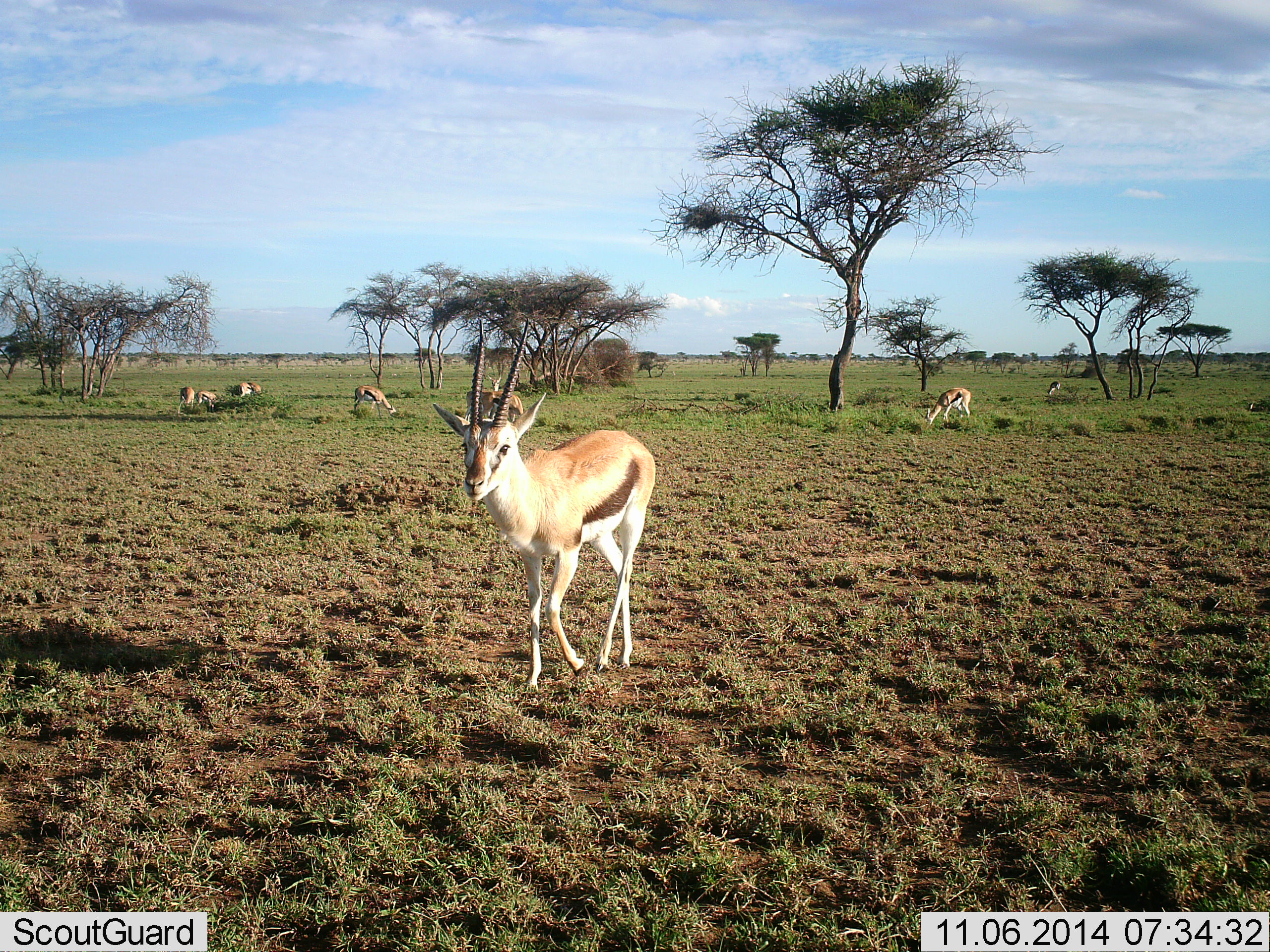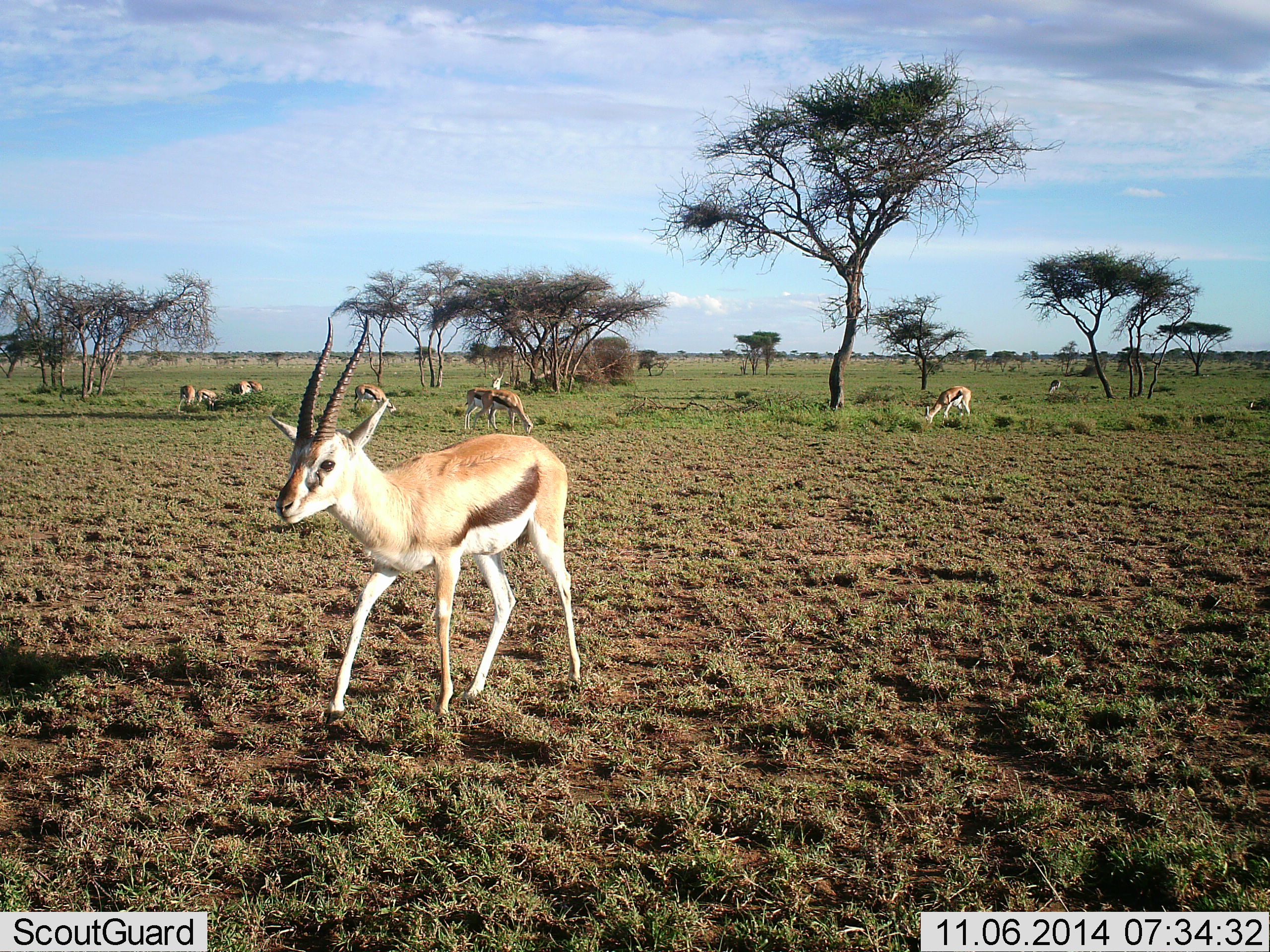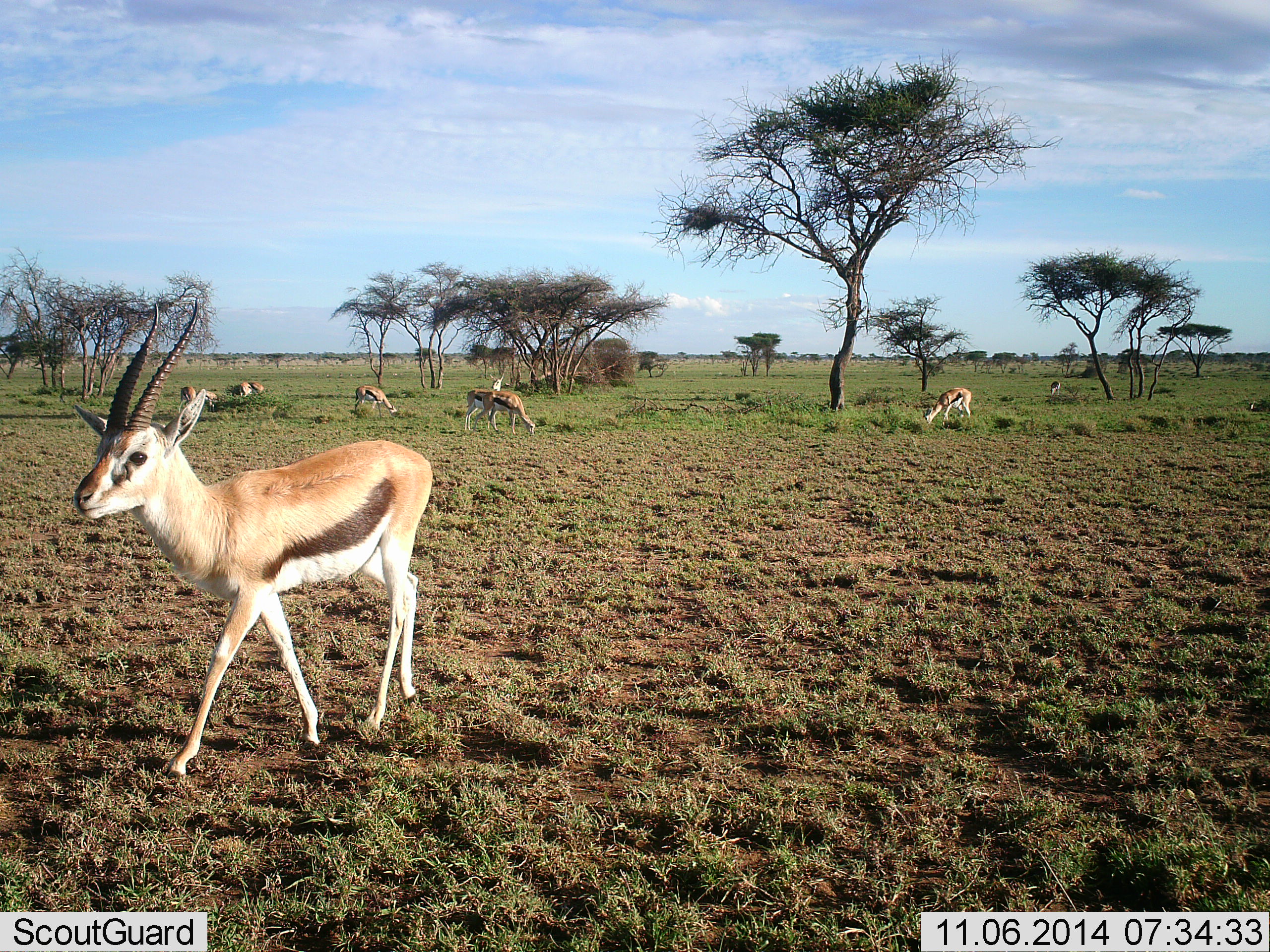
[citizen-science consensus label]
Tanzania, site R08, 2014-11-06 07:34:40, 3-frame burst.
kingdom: Animalia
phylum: Chordata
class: Mammalia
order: Artiodactyla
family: Bovidae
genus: Eudorcas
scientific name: Eudorcas thomsonii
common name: thomson's gazelle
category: gazellethomsons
Gazellethomsons (thomson's gazelle) (Eudorcas thomsonii), count 8. Behavior (volunteer vote fractions): standing 60%, resting 10%, moving 80%, interacting 0%. Young present (vote fraction): 0%. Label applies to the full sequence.